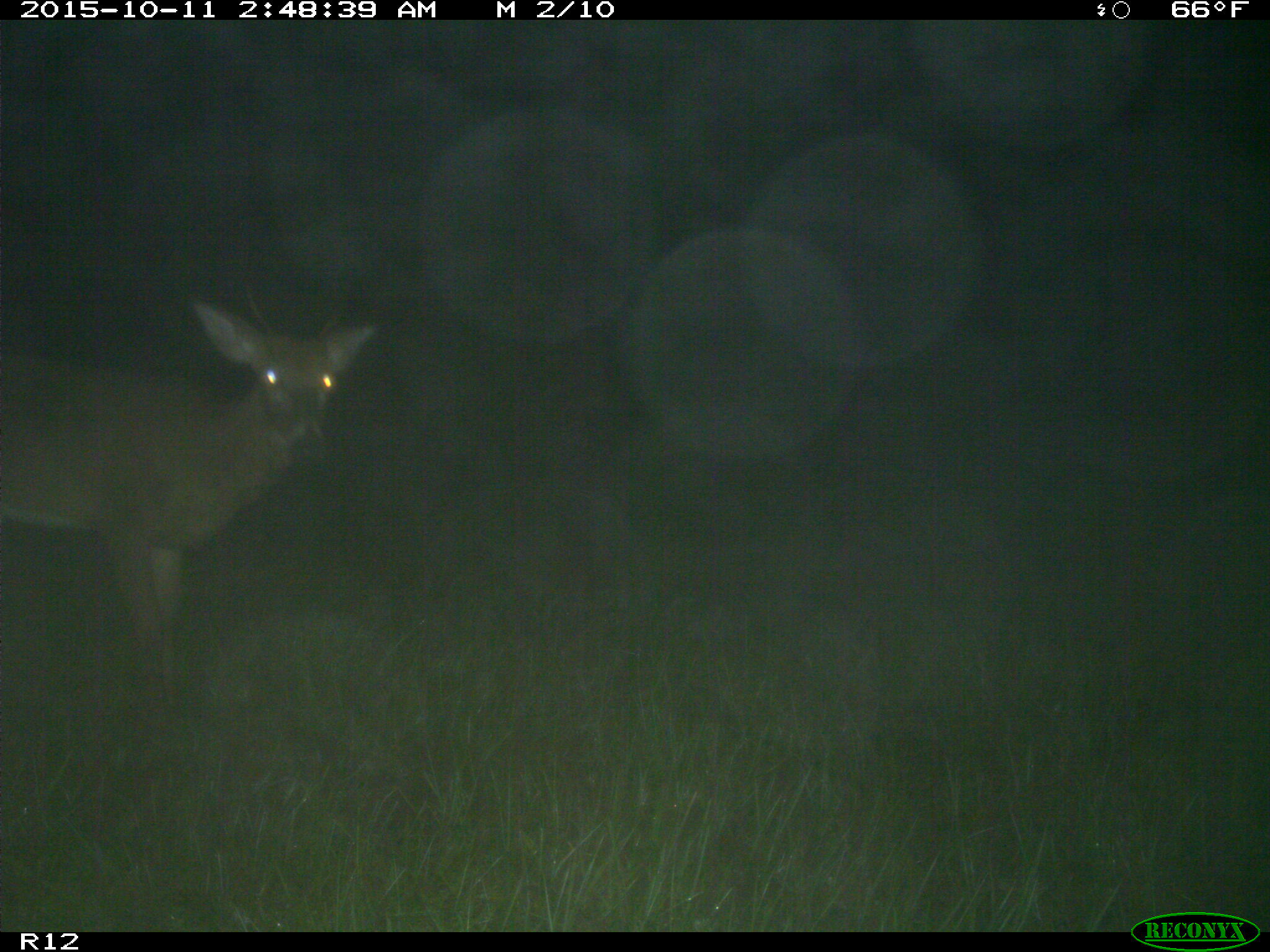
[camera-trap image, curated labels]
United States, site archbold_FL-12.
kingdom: Animalia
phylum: Chordata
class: Mammalia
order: Artiodactyla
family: Cervidae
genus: Odocoileus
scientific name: Odocoileus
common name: deer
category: unidentified deer